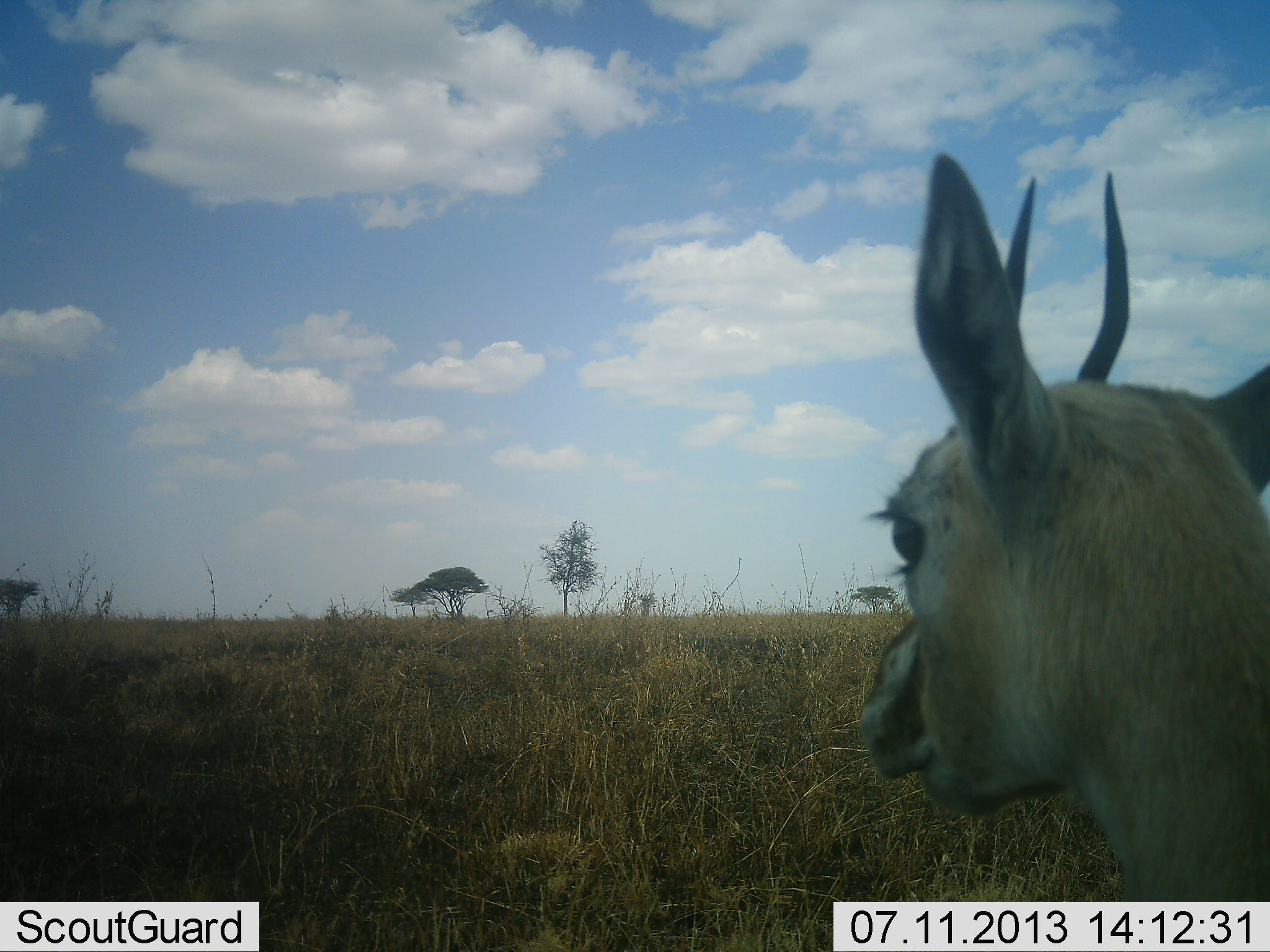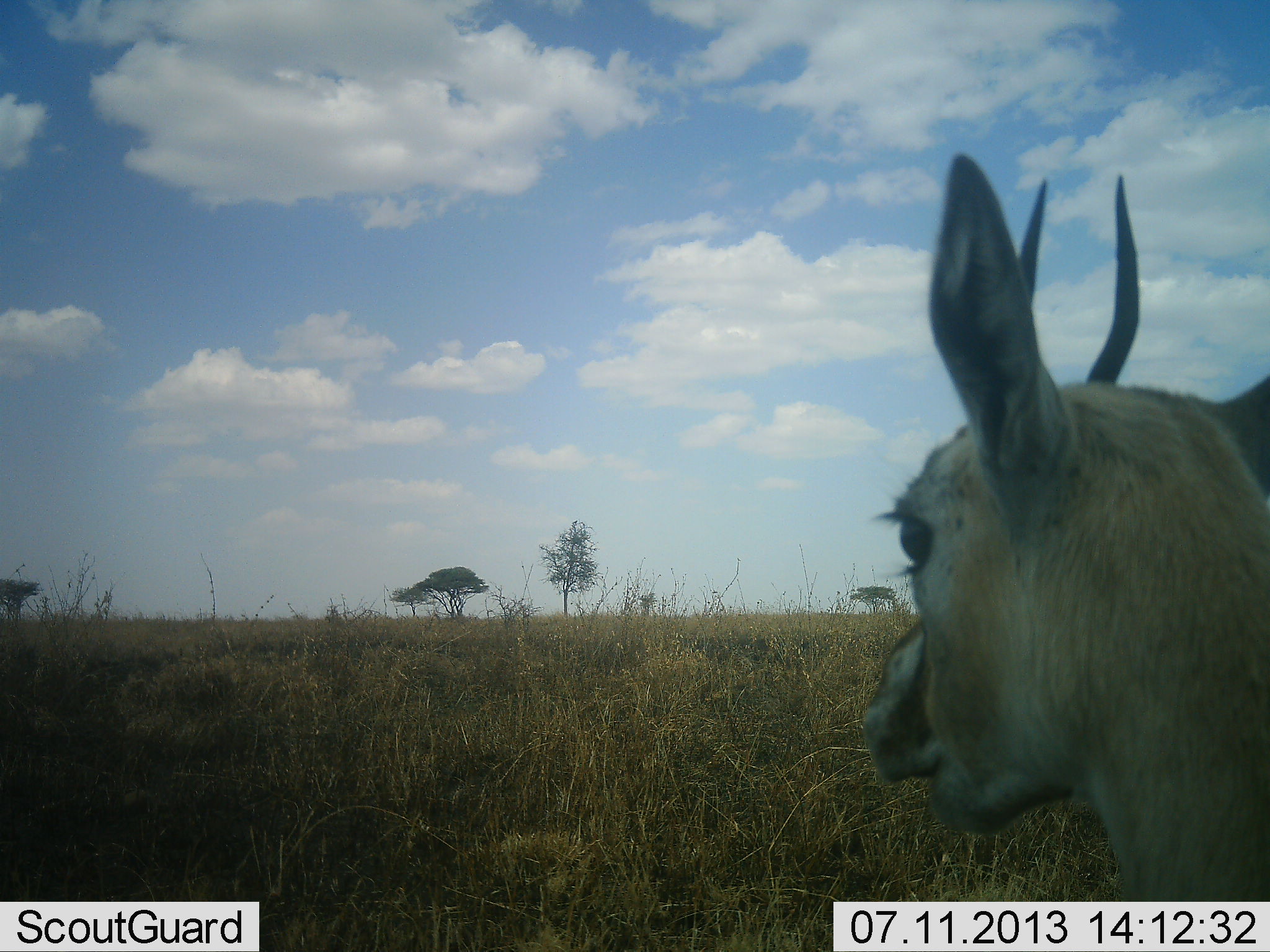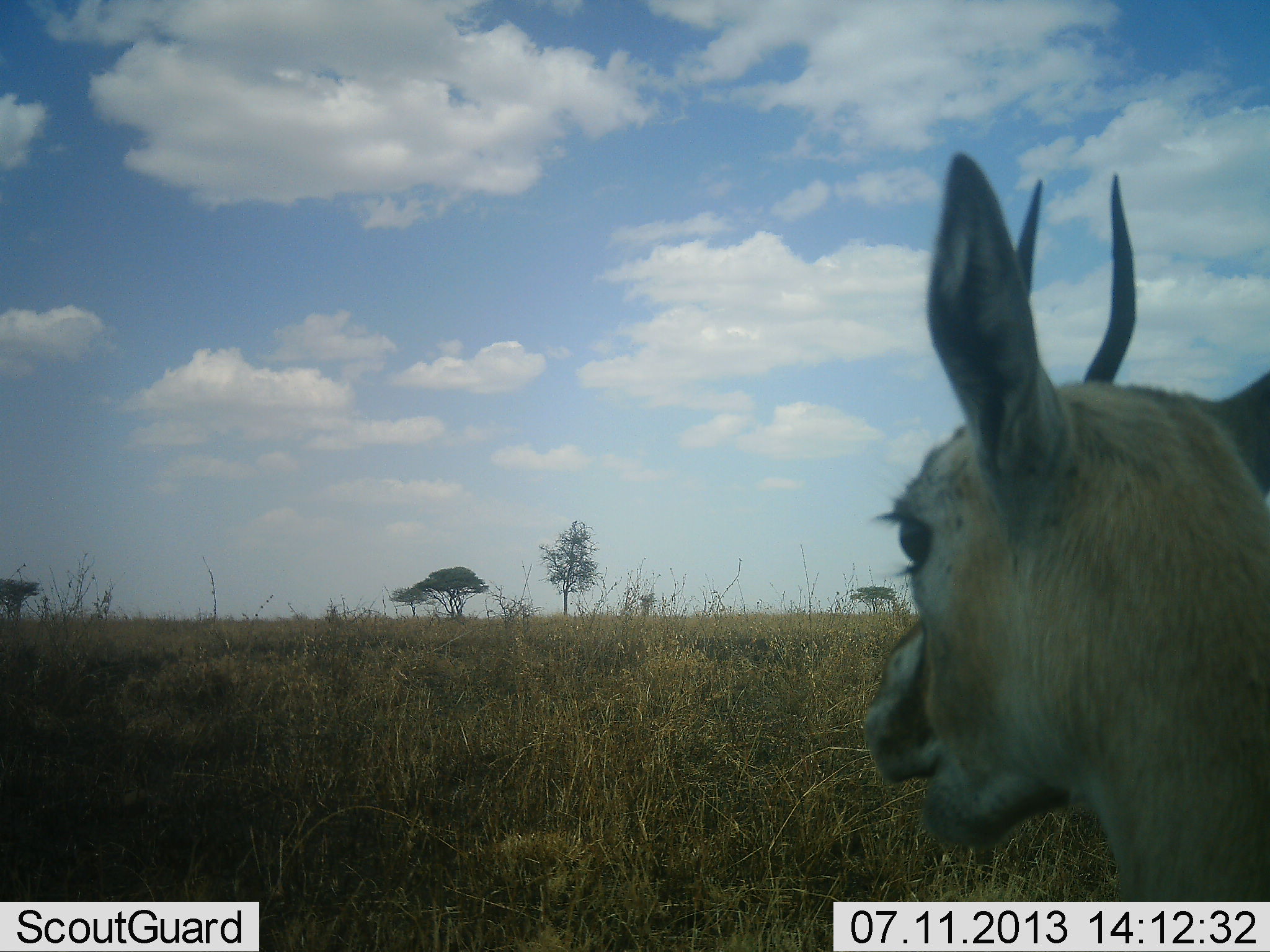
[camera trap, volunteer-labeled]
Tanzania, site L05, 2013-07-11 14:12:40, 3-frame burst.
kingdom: Animalia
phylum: Chordata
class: Mammalia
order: Artiodactyla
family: Bovidae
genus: Eudorcas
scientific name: Eudorcas thomsonii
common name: thomson's gazelle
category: gazellethomsons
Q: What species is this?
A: Gazellethomsons (thomson's gazelle) (Eudorcas thomsonii).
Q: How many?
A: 1.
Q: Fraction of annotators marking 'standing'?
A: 70%.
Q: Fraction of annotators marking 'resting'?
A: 0%.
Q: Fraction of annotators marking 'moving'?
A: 0%.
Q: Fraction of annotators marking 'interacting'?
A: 10%.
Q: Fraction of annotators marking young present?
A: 0%.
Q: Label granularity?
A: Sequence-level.